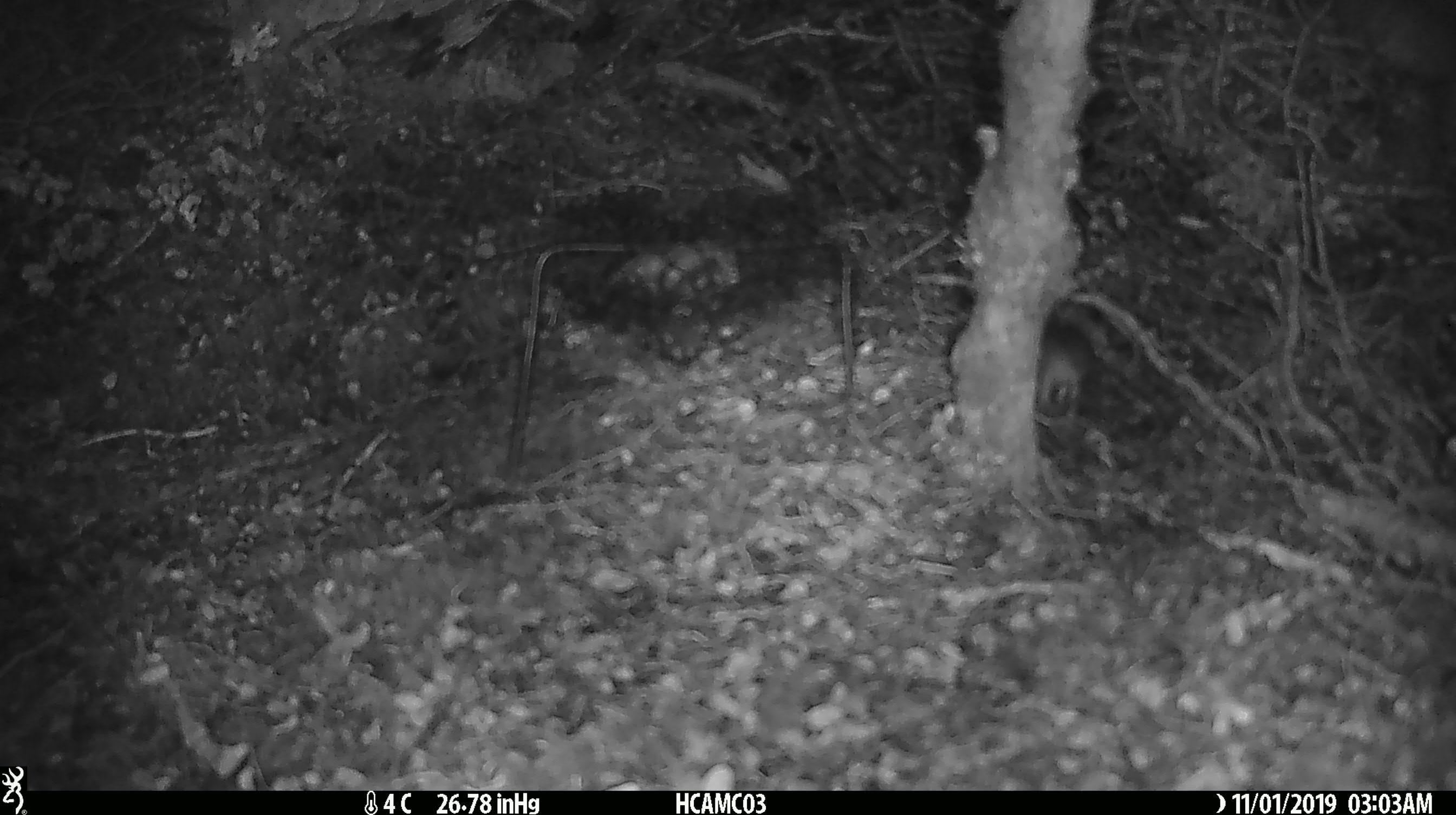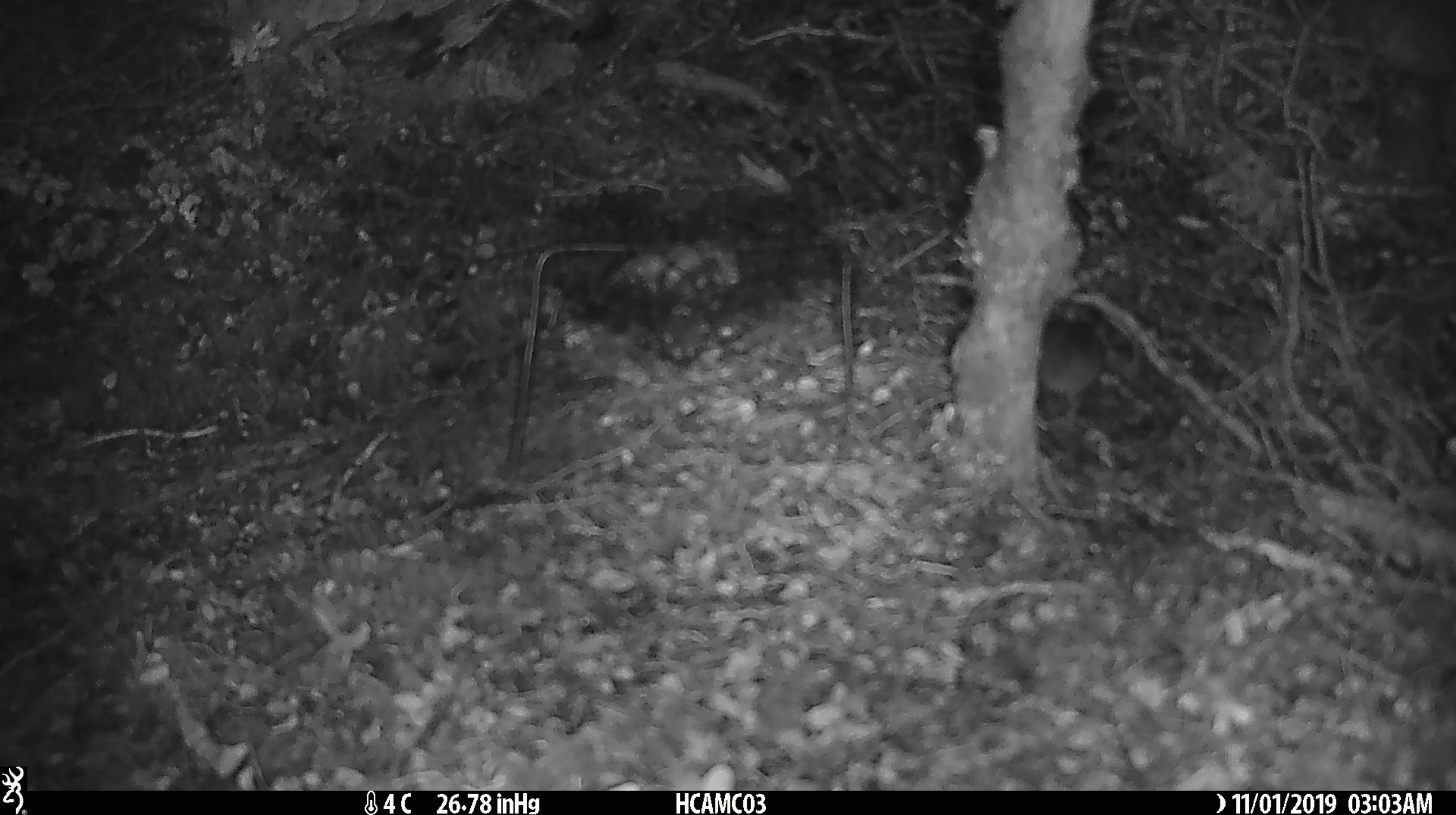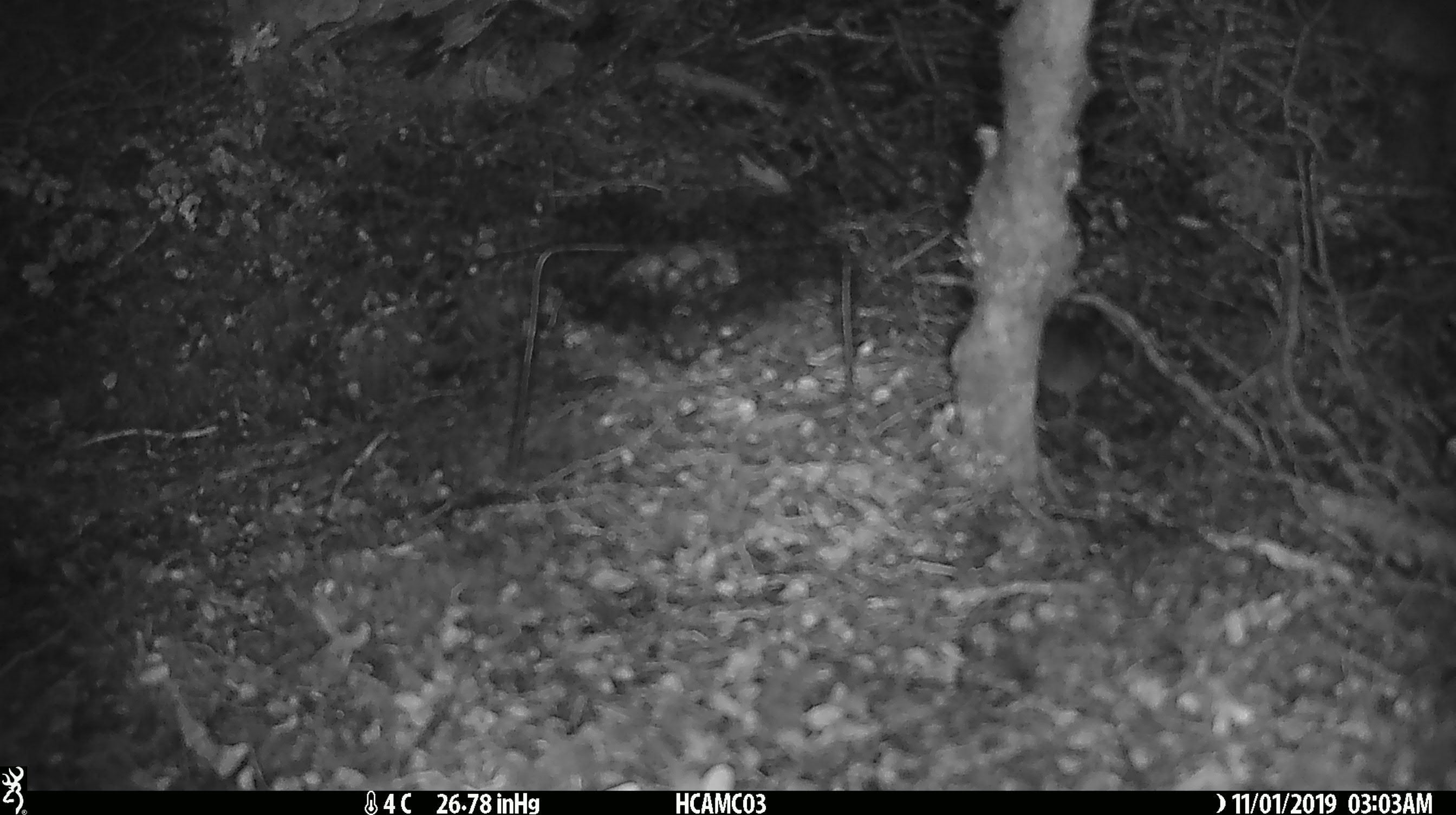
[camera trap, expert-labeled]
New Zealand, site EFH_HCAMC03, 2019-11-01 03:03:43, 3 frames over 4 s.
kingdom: Animalia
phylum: Chordata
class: Mammalia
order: Rodentia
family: Muridae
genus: Mus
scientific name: Mus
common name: mouse